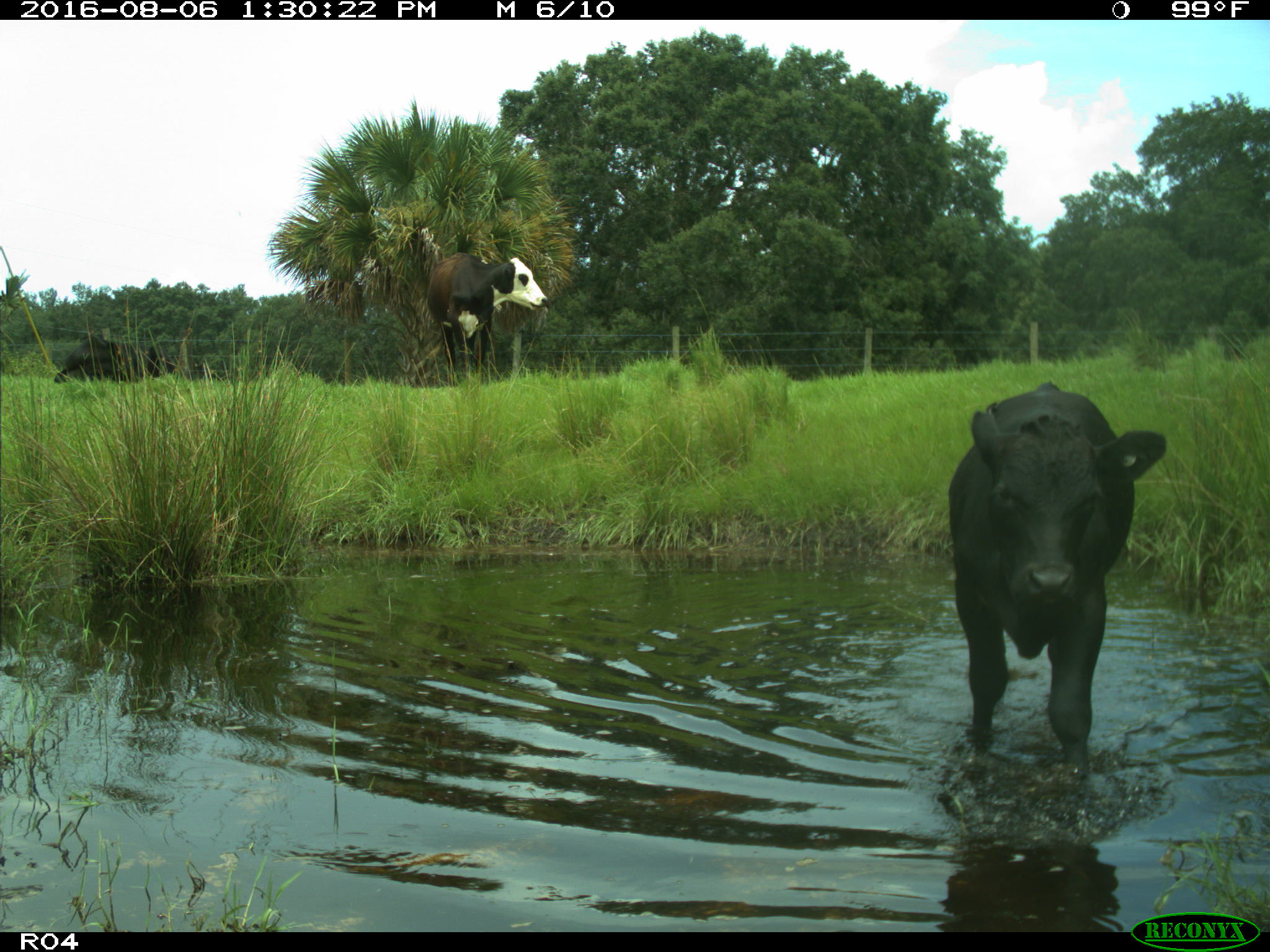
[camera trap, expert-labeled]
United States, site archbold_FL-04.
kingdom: Animalia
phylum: Chordata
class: Mammalia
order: Artiodactyla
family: Bovidae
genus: Bos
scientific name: Bos taurus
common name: domestic cow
Bos taurus (domestic cow).